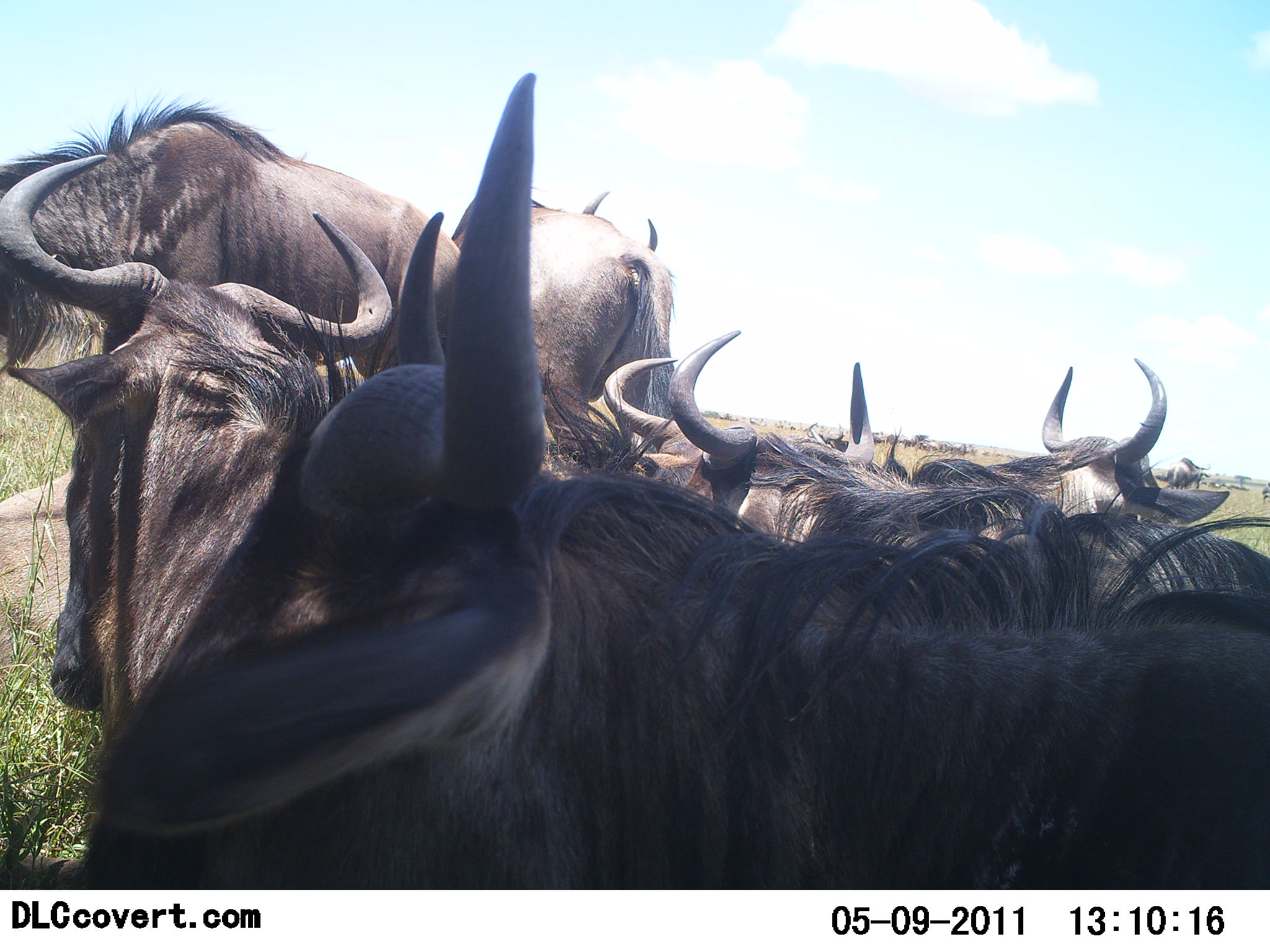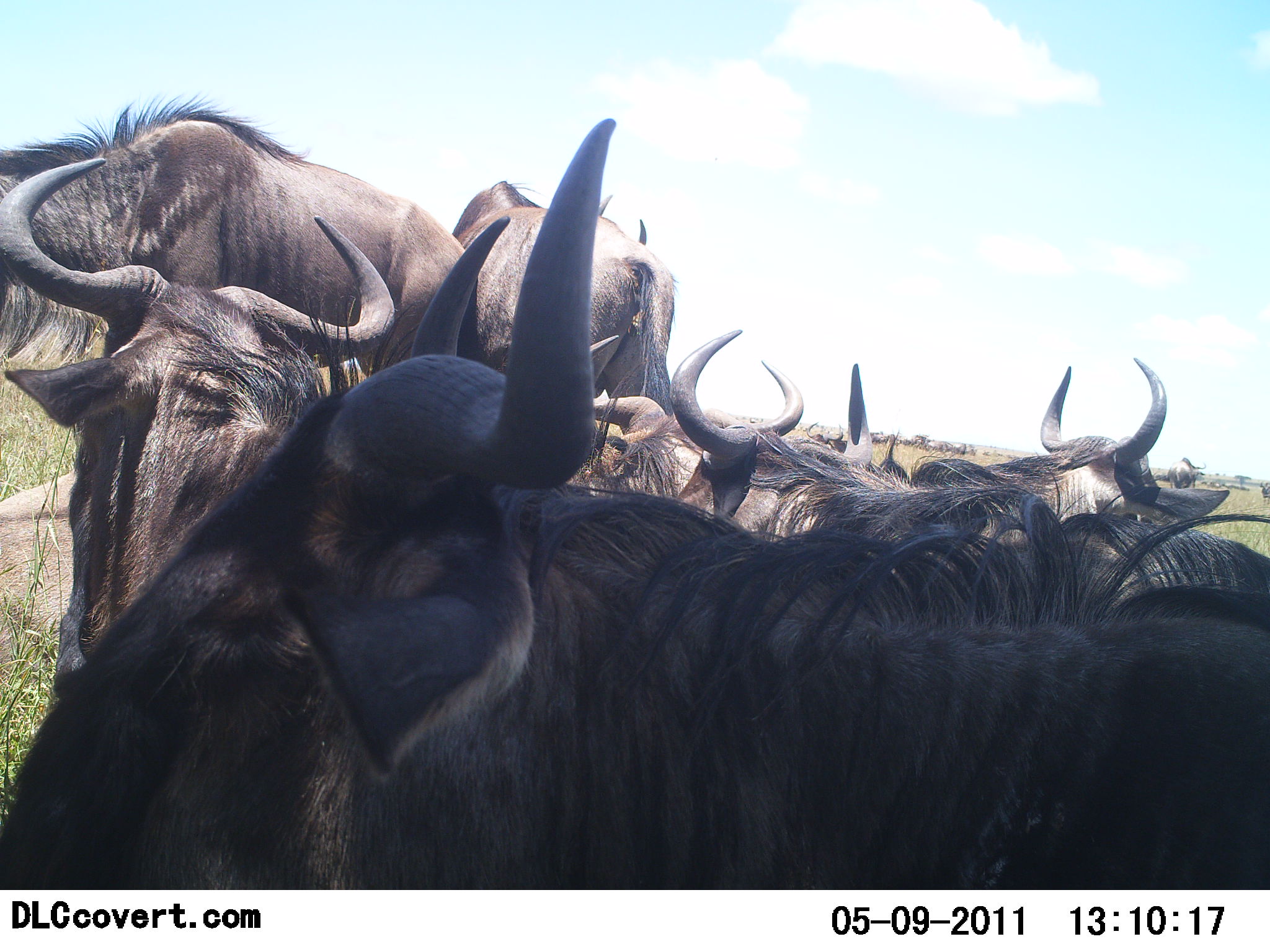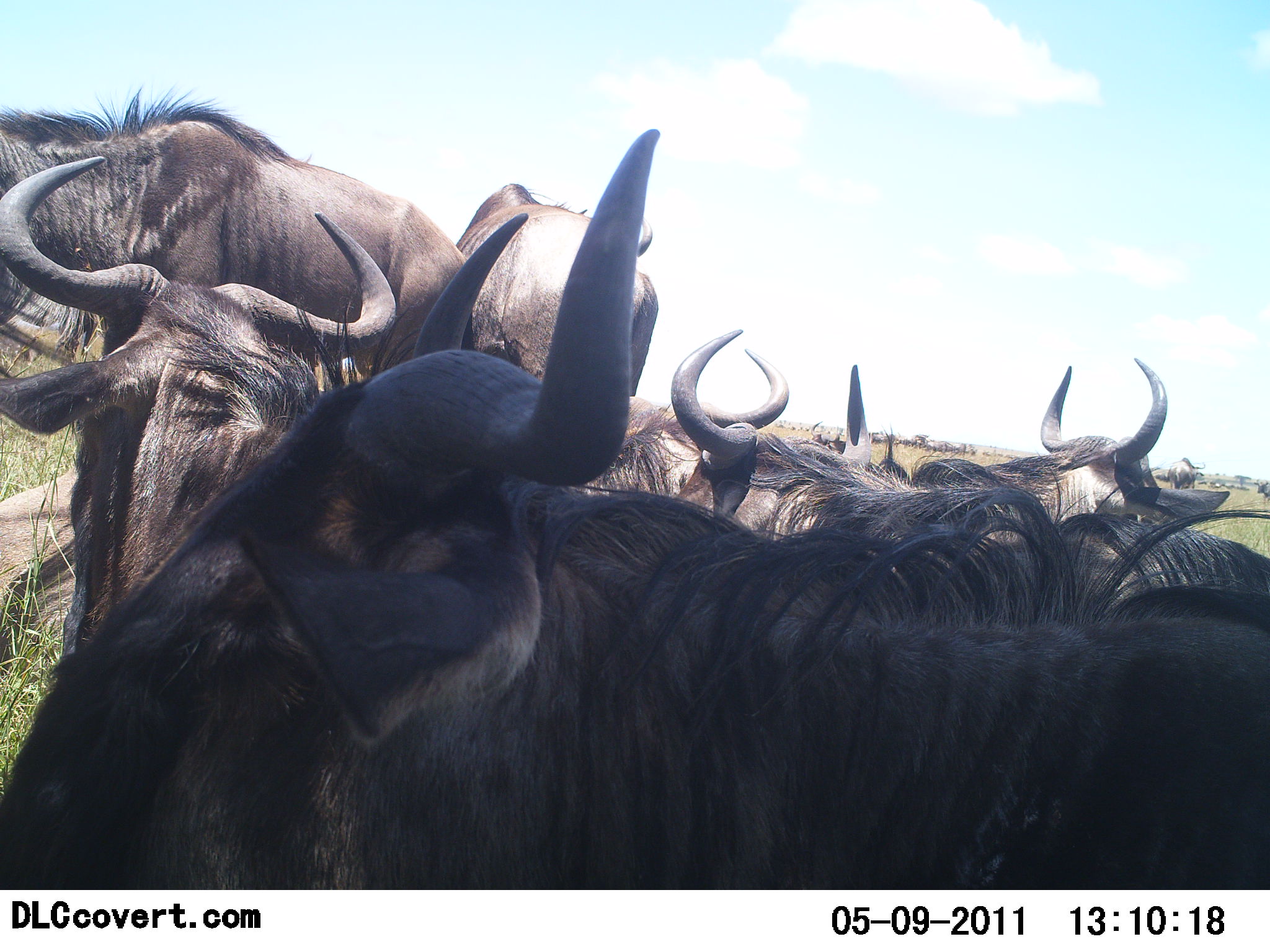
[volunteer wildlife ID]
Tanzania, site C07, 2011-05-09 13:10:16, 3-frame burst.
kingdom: Animalia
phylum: Chordata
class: Mammalia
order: Artiodactyla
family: Bovidae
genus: Connochaetes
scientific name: Connochaetes taurinus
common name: blue wildebeest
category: wildebeest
Wildebeest (blue wildebeest) (Connochaetes taurinus), count 7. Behavior (volunteer vote fractions): standing 80%, resting 60%, moving 0%, interacting 10%. Young present (vote fraction): 0%. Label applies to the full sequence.